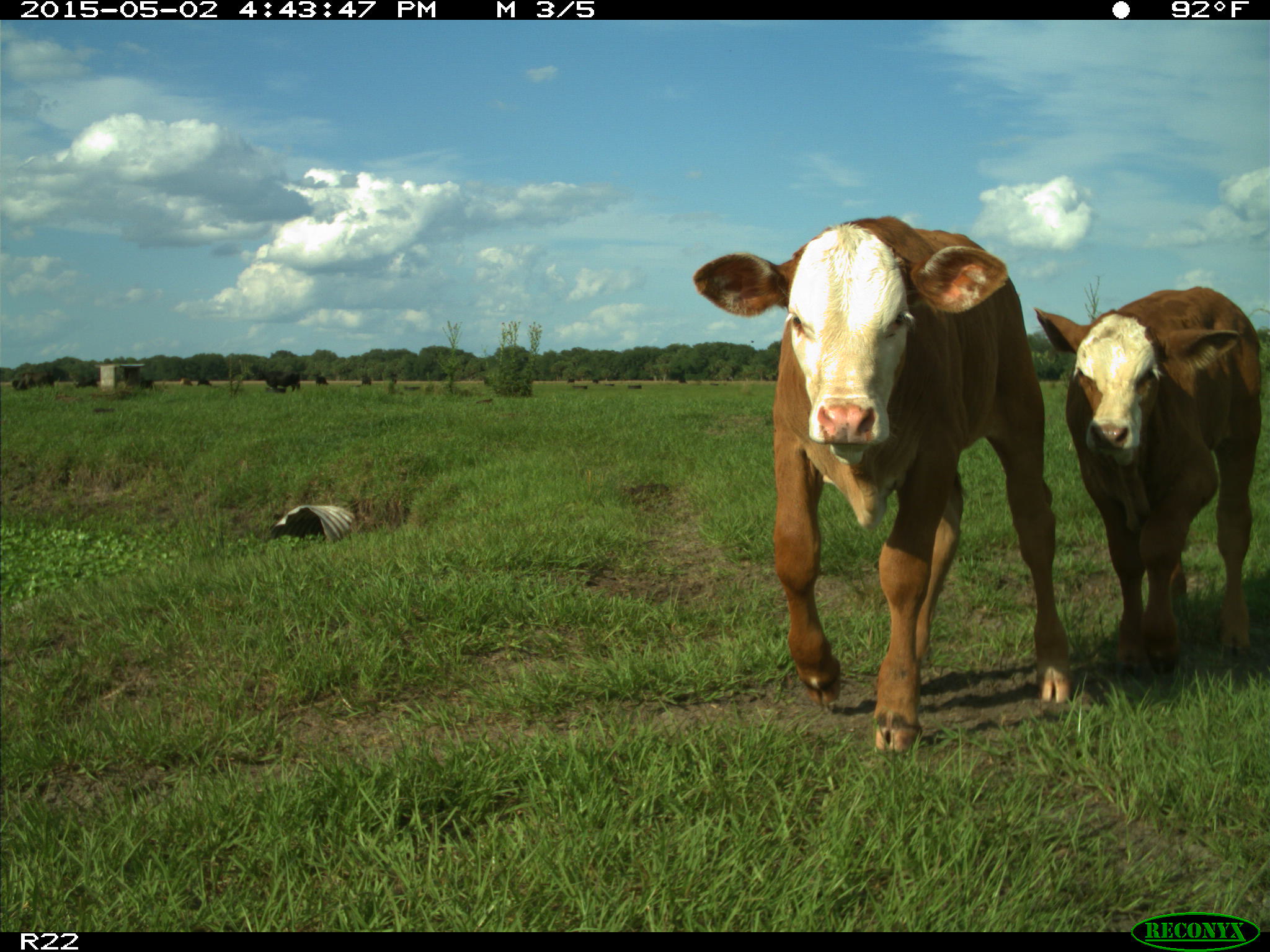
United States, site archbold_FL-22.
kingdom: Animalia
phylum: Chordata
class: Mammalia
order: Artiodactyla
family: Bovidae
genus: Bos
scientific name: Bos taurus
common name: domestic cow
Bos taurus (domestic cow).